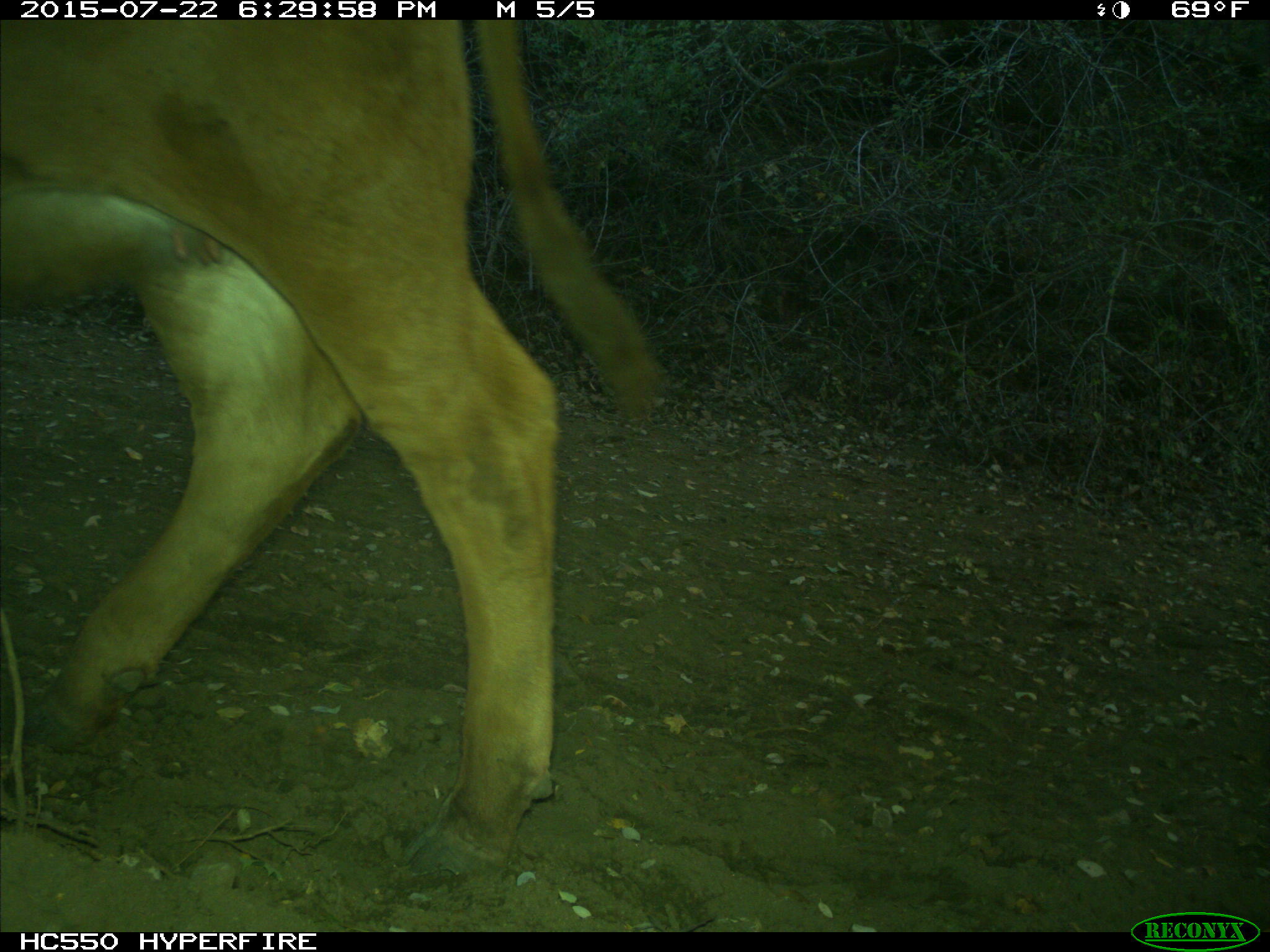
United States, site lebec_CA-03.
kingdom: Animalia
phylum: Chordata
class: Mammalia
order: Artiodactyla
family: Bovidae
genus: Bos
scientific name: Bos taurus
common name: domestic cow